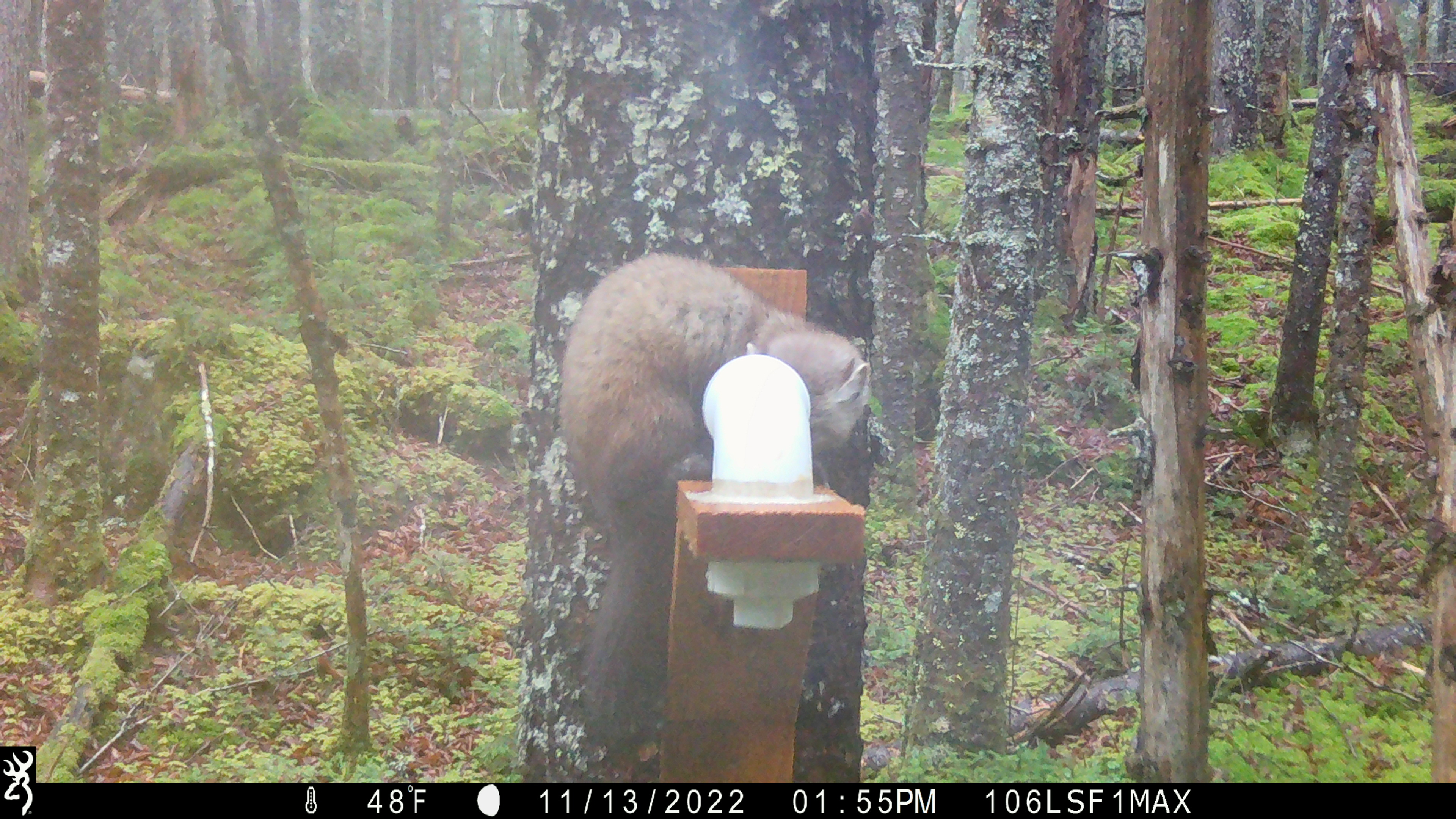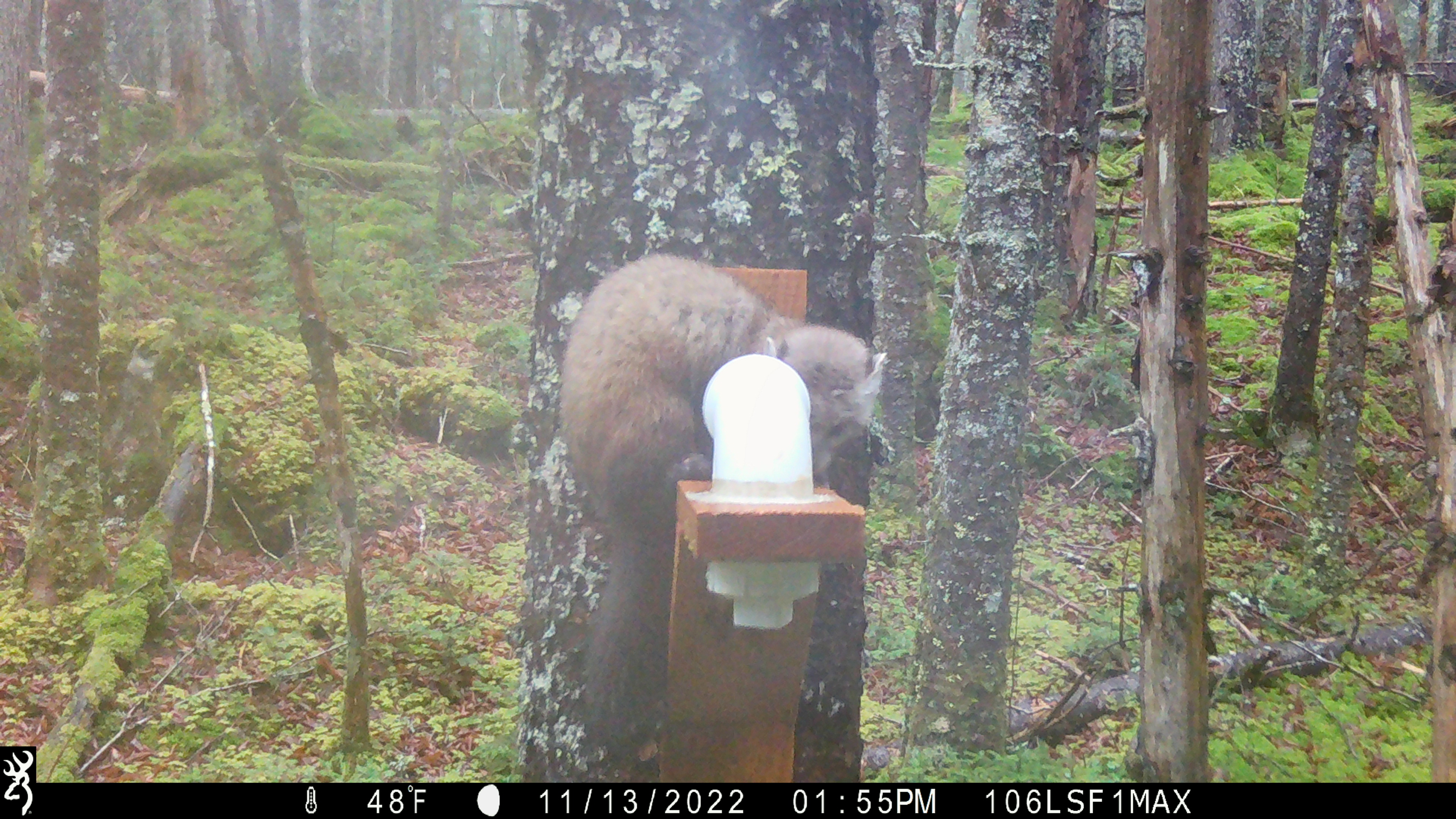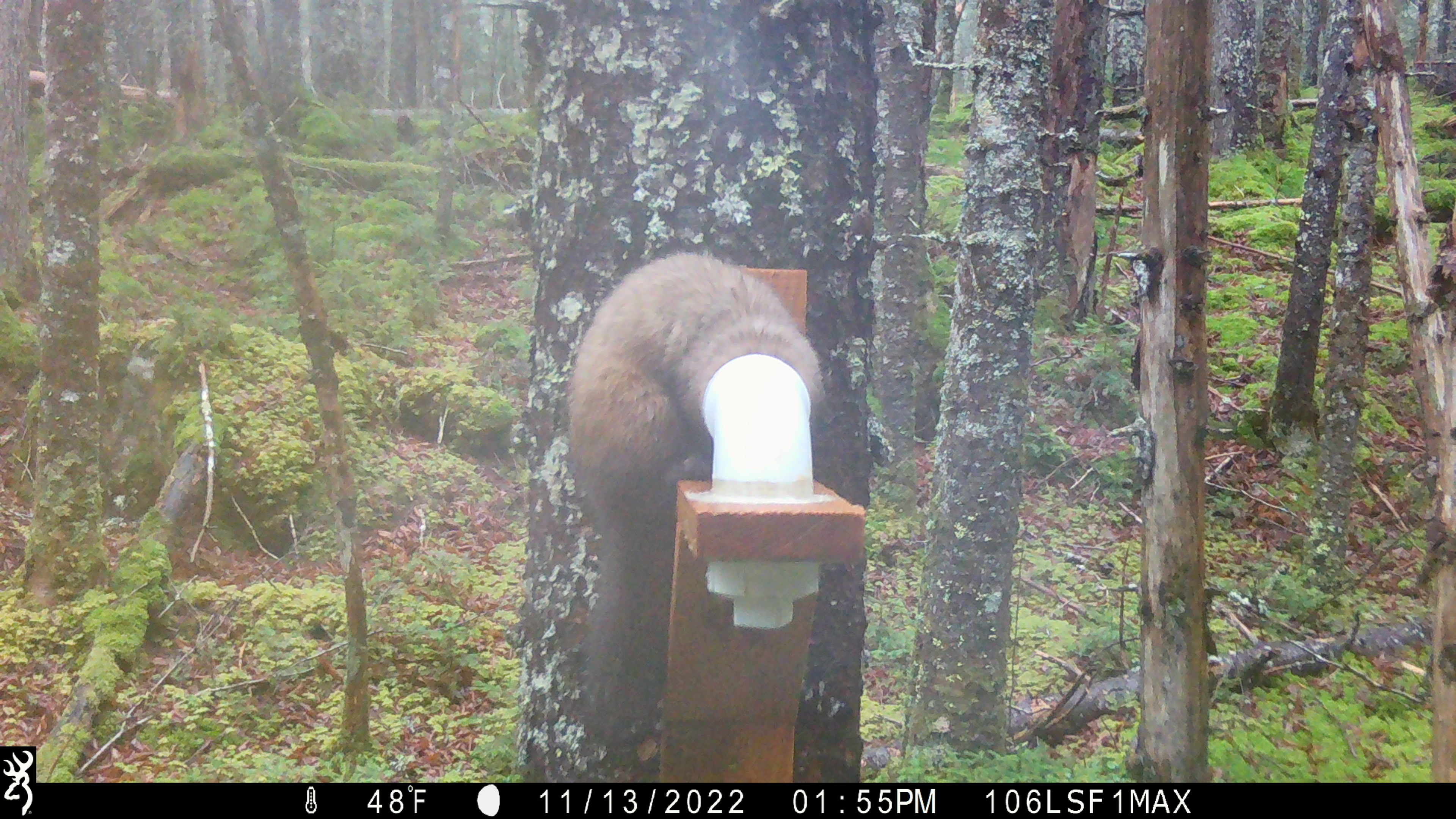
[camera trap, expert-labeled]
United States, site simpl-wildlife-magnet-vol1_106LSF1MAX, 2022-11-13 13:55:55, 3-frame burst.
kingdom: Animalia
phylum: Chordata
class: Mammalia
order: Carnivora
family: Mustelidae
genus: Martes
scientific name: Martes americana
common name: american marten